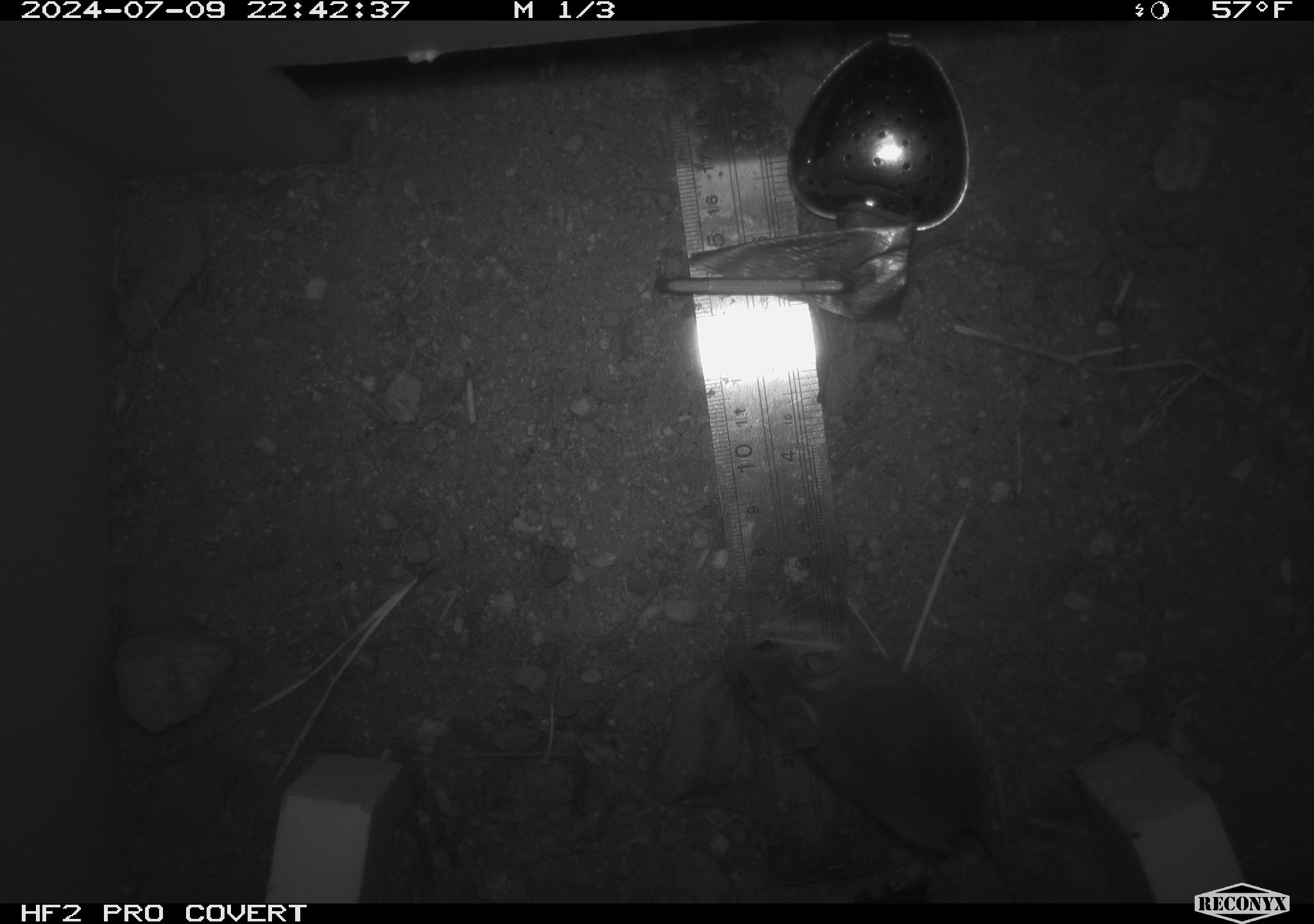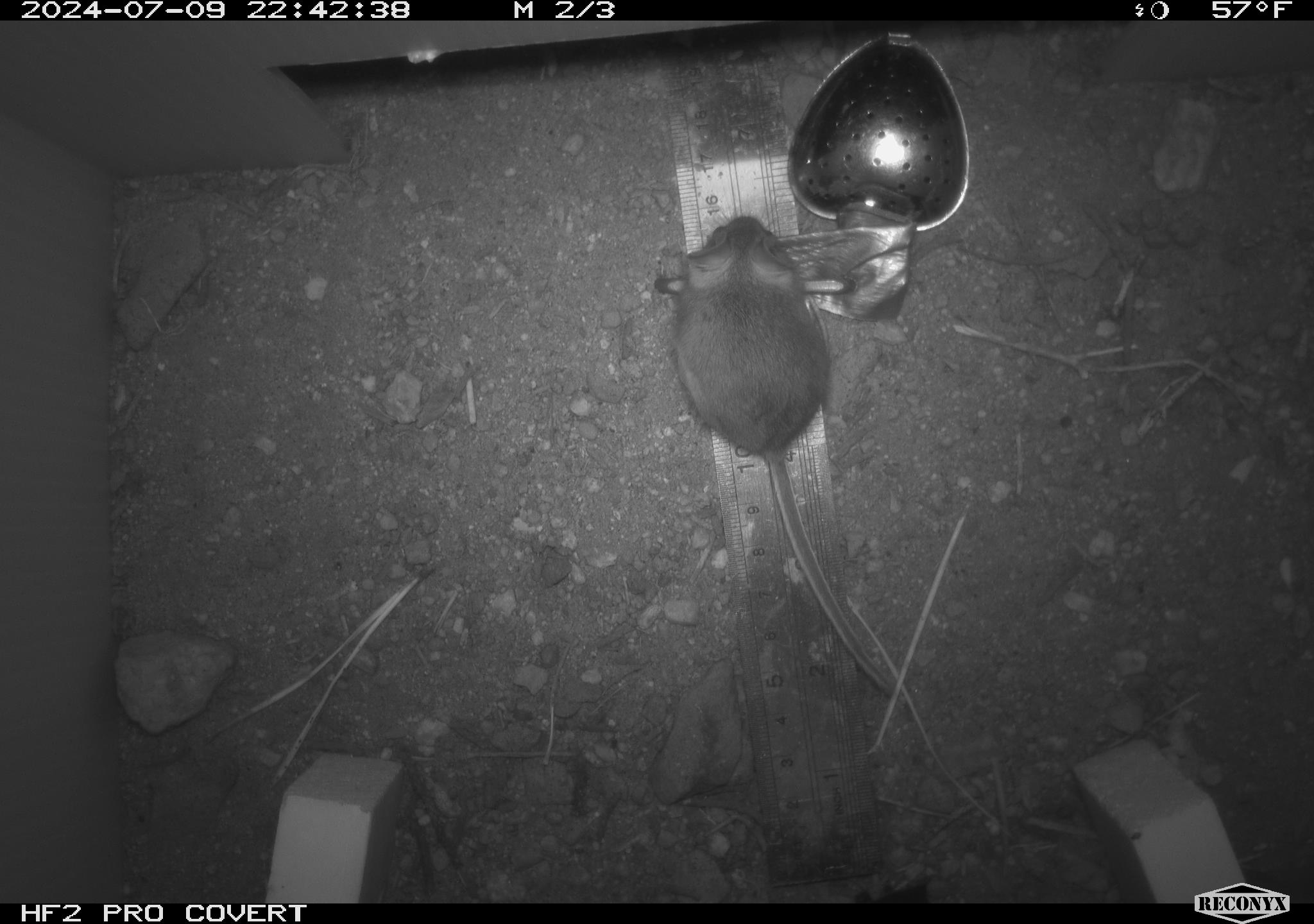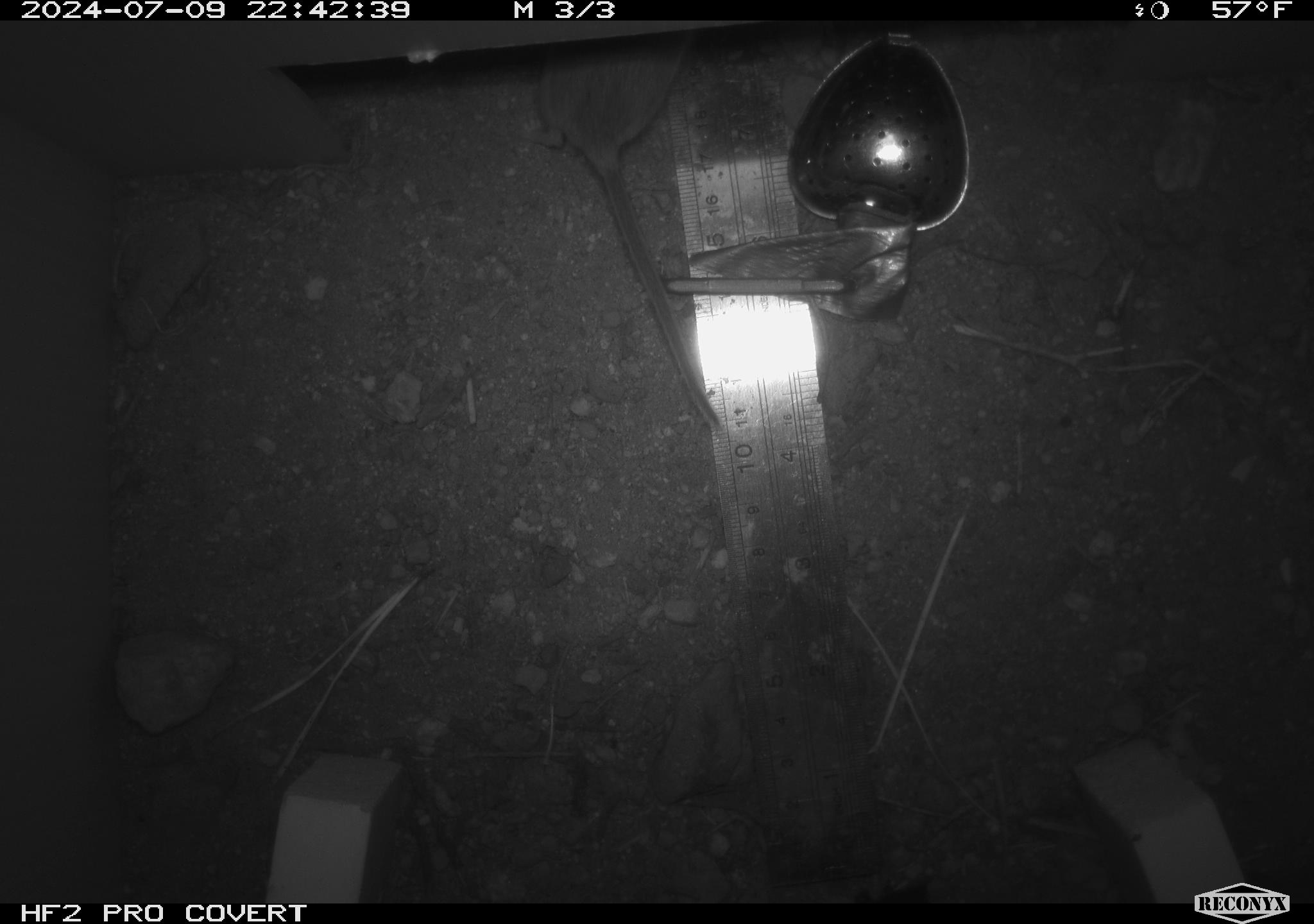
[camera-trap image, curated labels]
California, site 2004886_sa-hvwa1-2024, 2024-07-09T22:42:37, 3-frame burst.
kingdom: Animalia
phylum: Chordata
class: Mammalia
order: Rodentia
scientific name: Rodentia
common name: mouse species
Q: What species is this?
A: Mouse species (Rodentia).